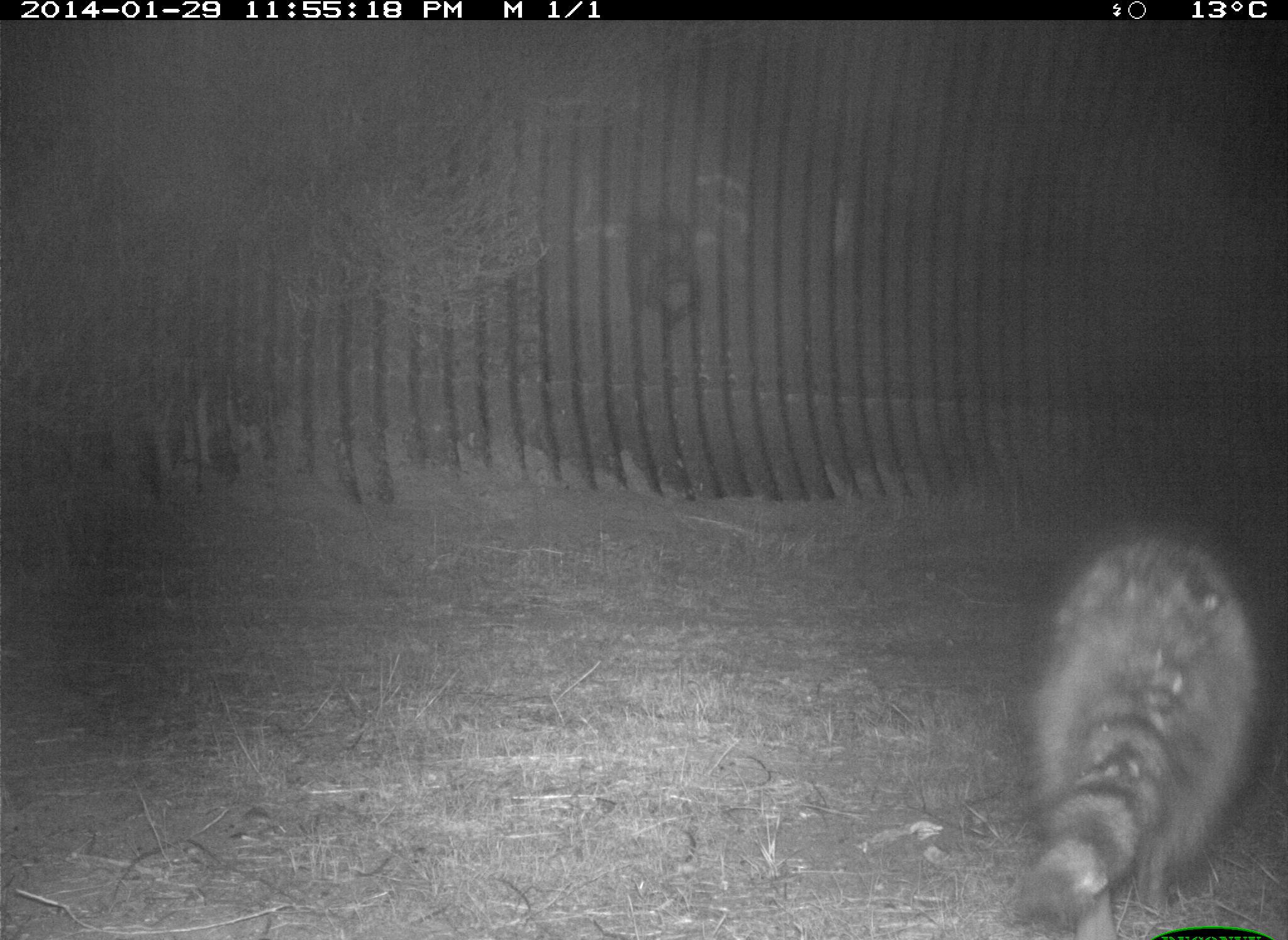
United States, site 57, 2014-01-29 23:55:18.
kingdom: Animalia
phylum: Chordata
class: Mammalia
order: Carnivora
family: Procyonidae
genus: Procyon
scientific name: Procyon lotor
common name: raccoon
Raccoon (Procyon lotor).